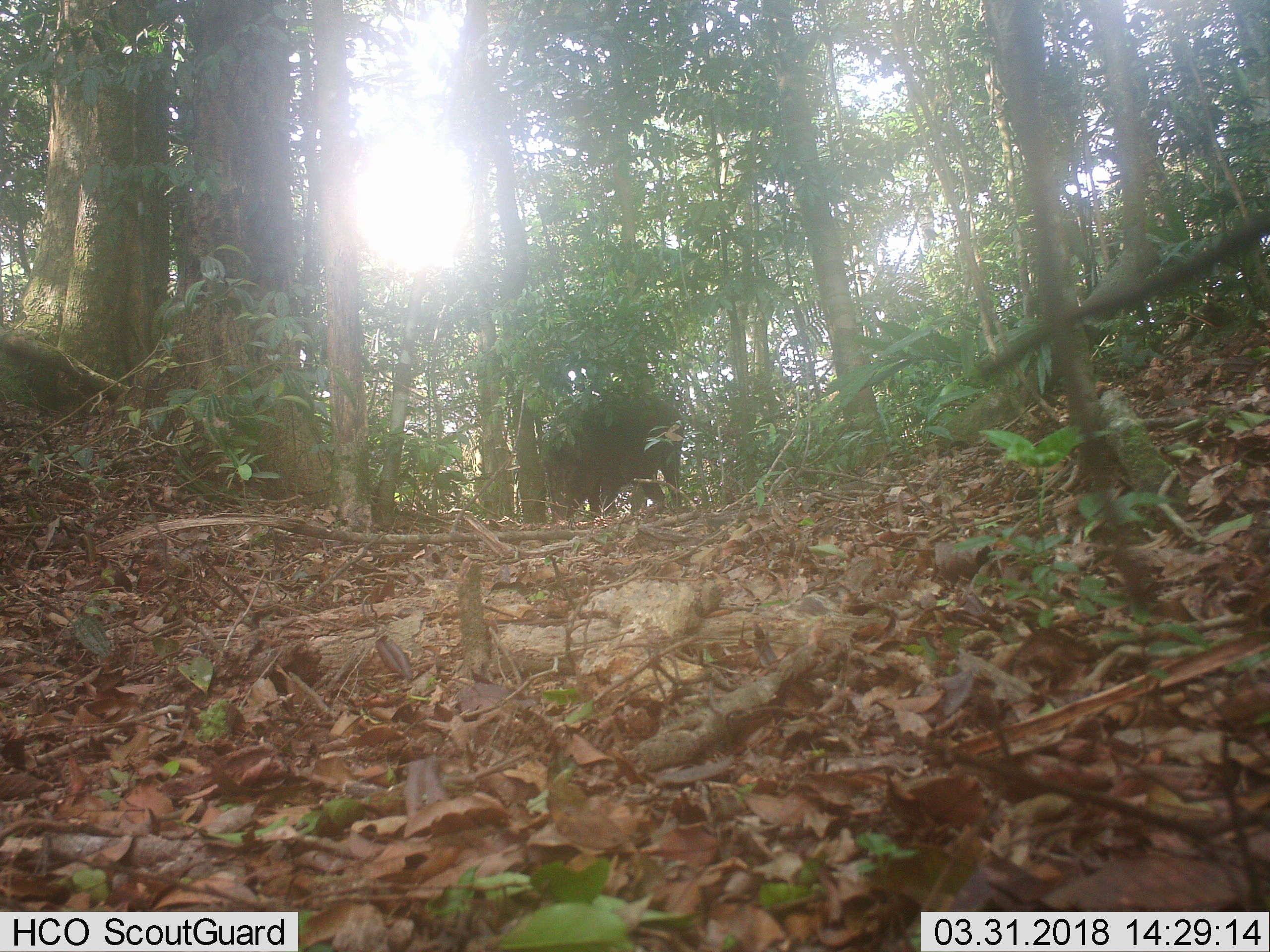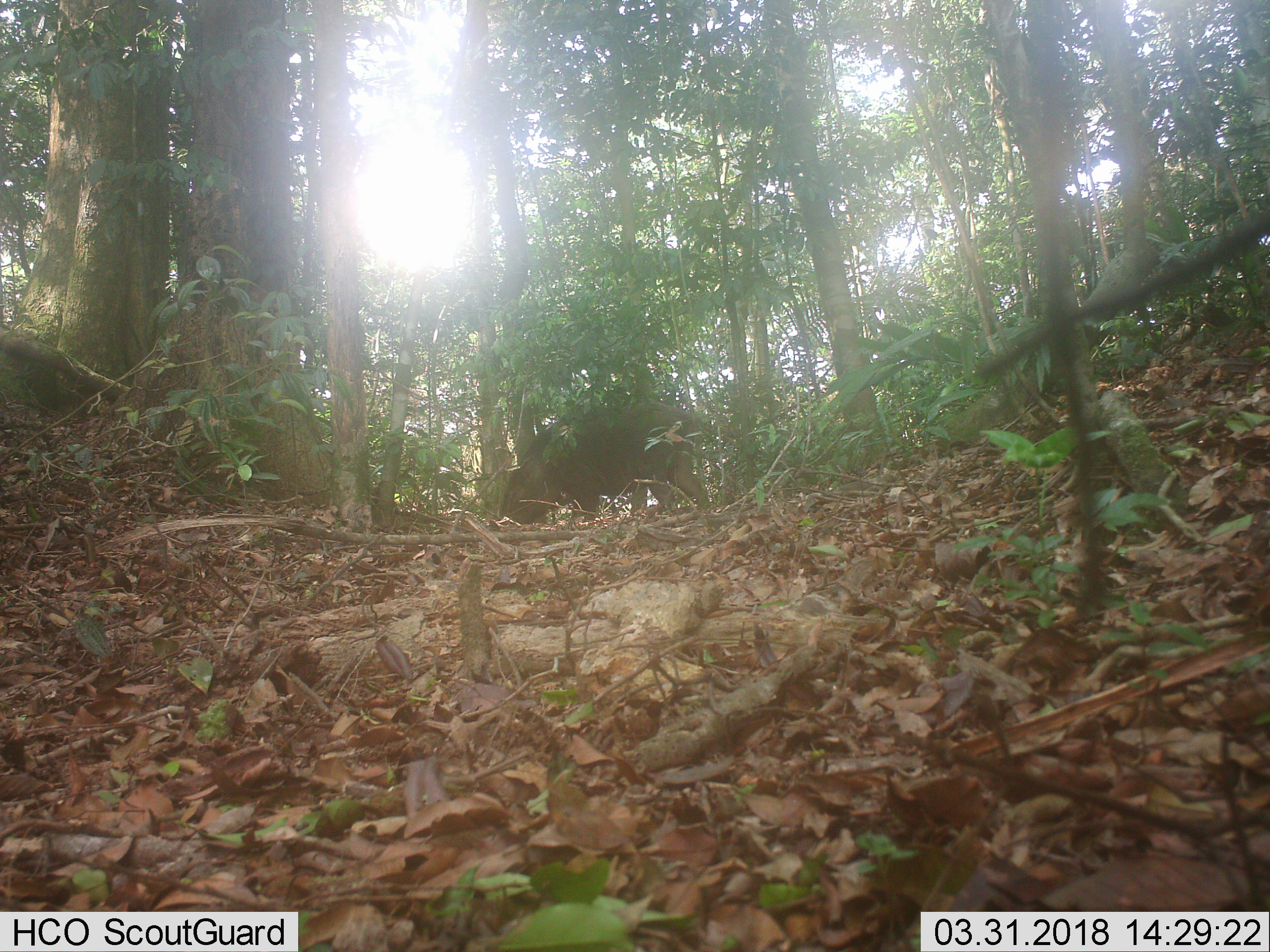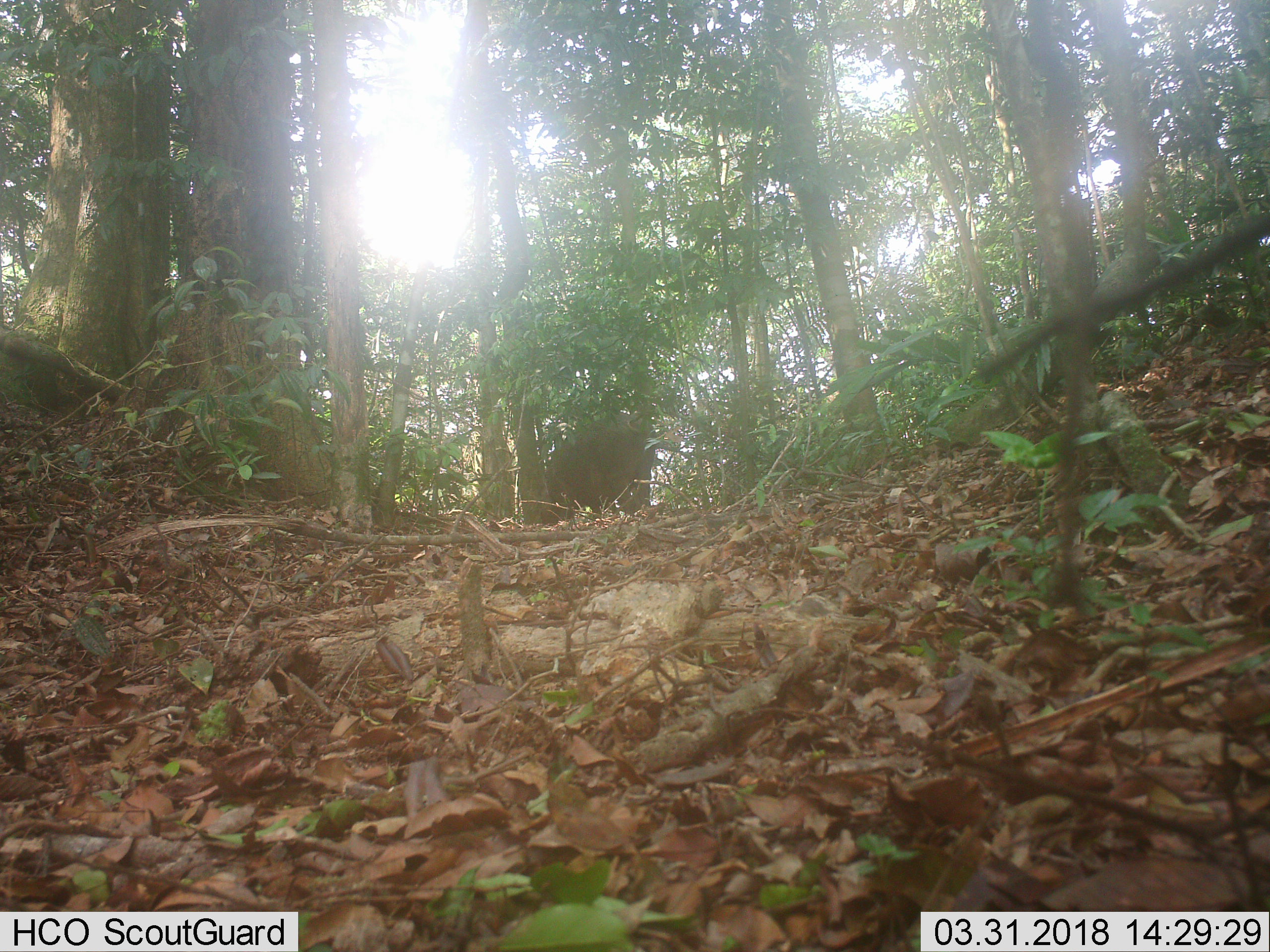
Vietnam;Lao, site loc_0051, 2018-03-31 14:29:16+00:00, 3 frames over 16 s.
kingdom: Animalia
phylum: Chordata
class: Mammalia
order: Artiodactyla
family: Suidae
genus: Sus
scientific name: Sus scrofa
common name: eurasian wild pig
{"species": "eurasian wild pig (Sus scrofa)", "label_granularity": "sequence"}